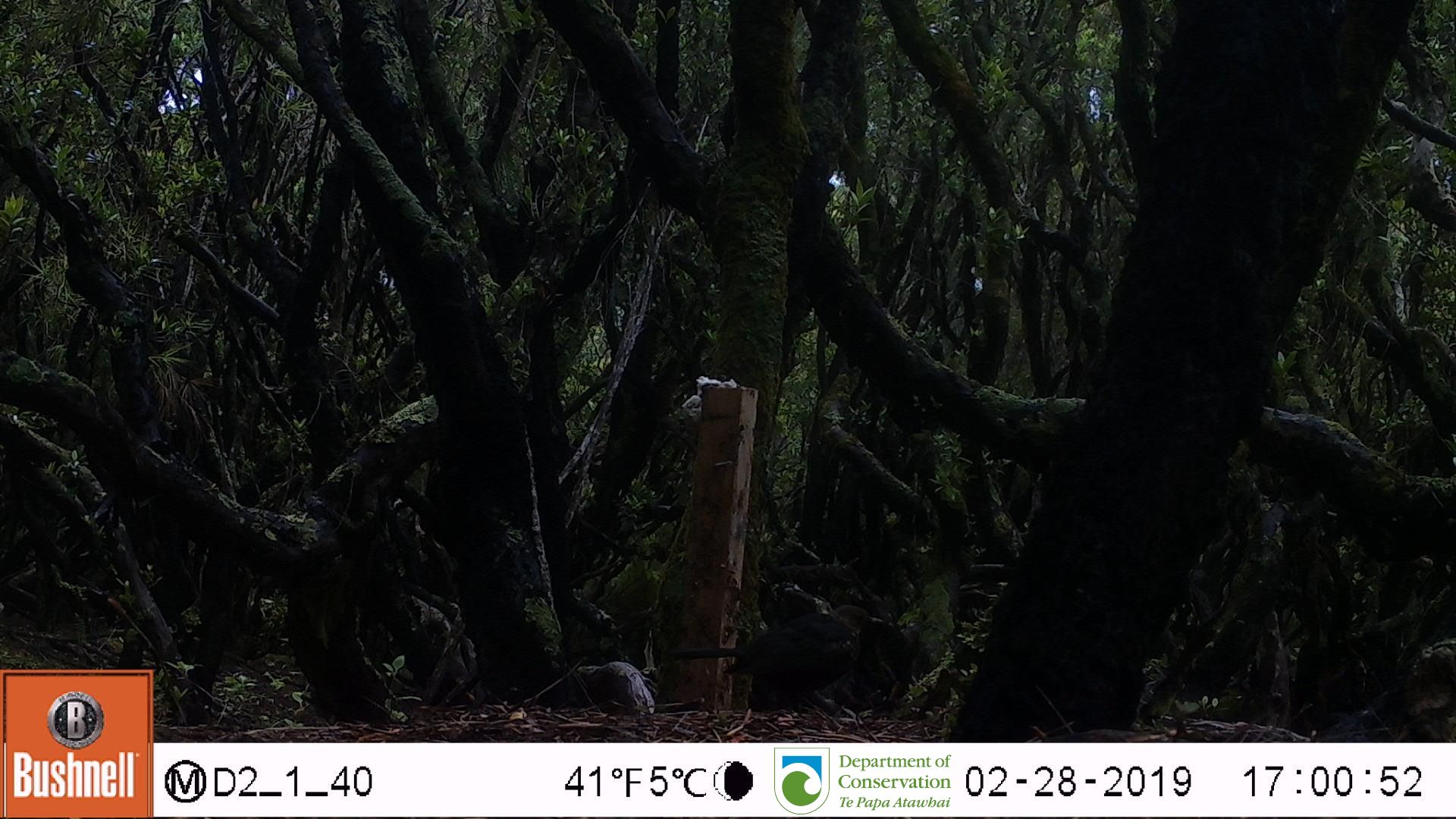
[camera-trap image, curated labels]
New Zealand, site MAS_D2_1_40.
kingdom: Animalia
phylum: Chordata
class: Aves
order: Passeriformes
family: Turdidae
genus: Turdus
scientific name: Turdus merula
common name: eurasian blackbird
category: blackbird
Blackbird (eurasian blackbird) (Turdus merula).